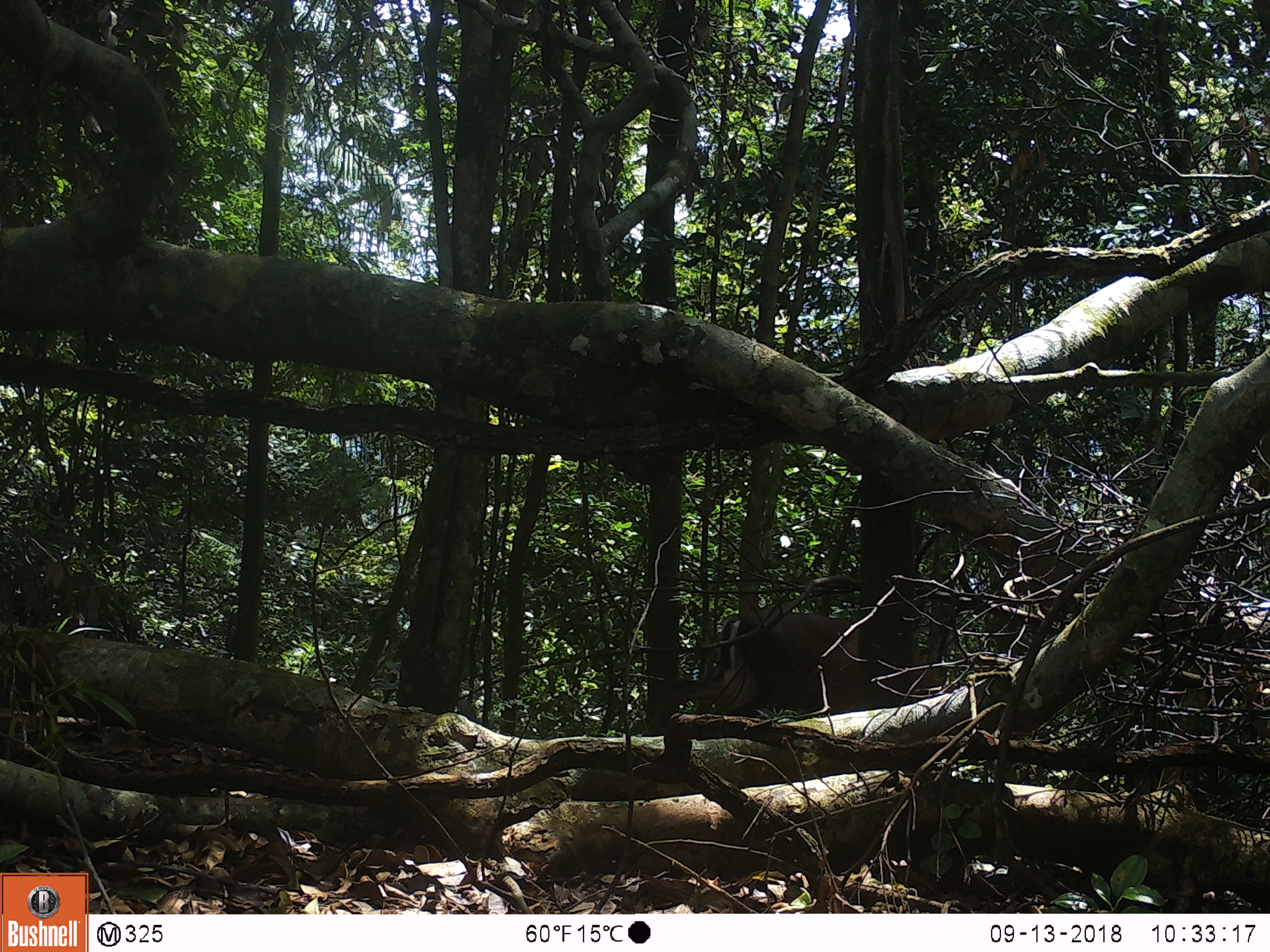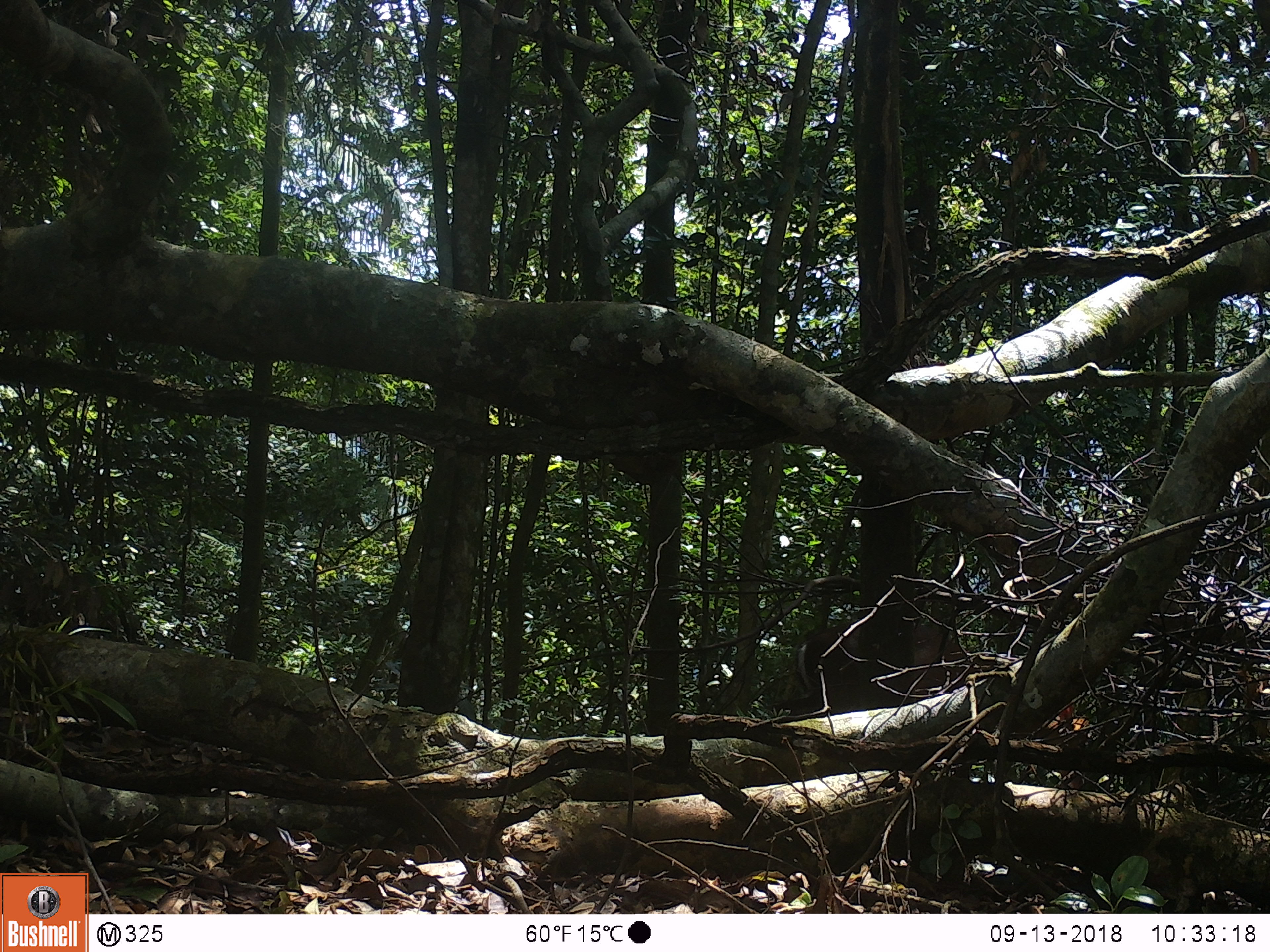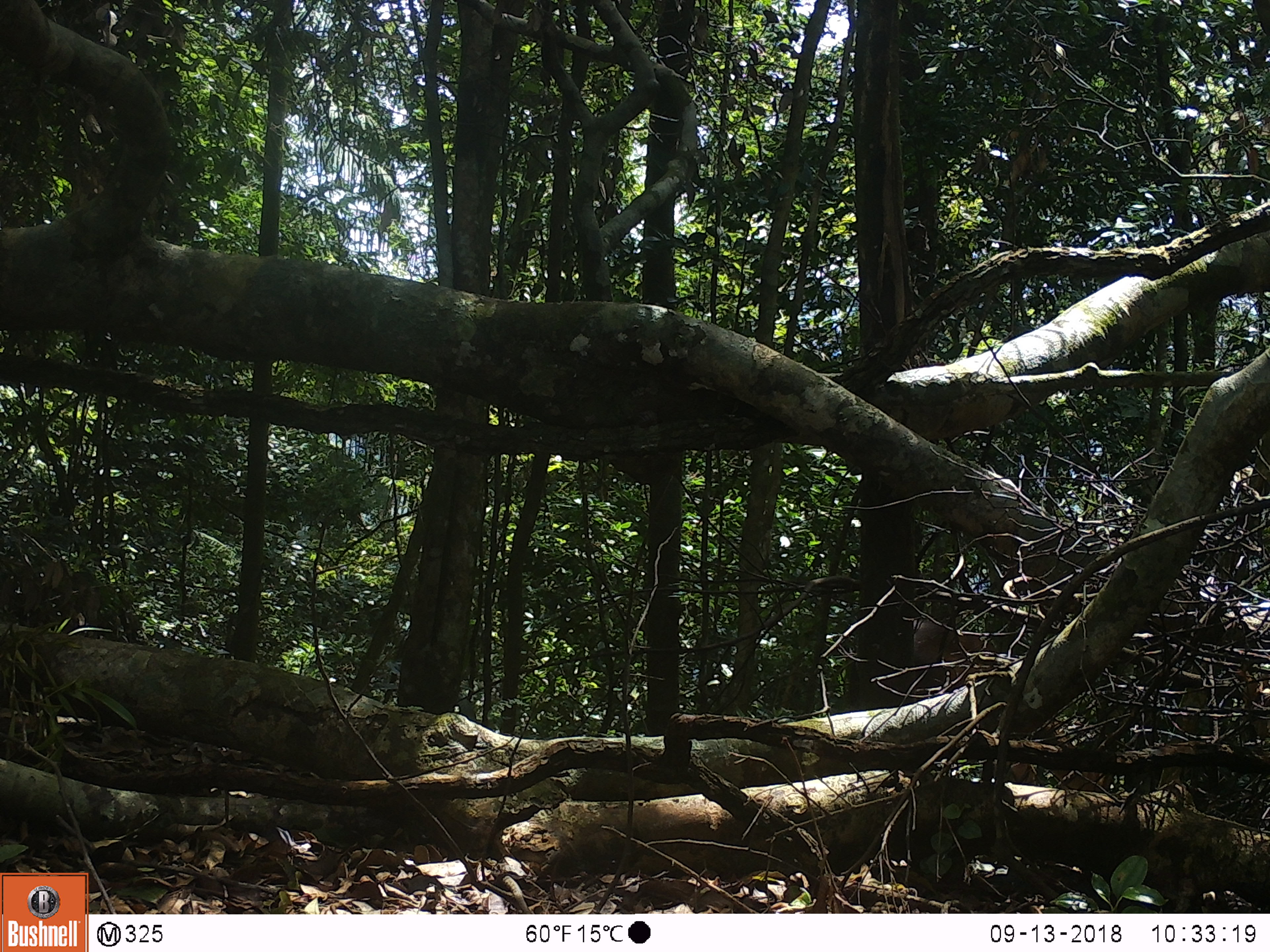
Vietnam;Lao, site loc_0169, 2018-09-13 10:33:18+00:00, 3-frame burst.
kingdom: Animalia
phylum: Chordata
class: Mammalia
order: Artiodactyla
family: Cervidae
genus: Muntiacus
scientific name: Muntiacus rooseveltorum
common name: roosevelt's muntjac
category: roosevelts muntjac group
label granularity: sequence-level